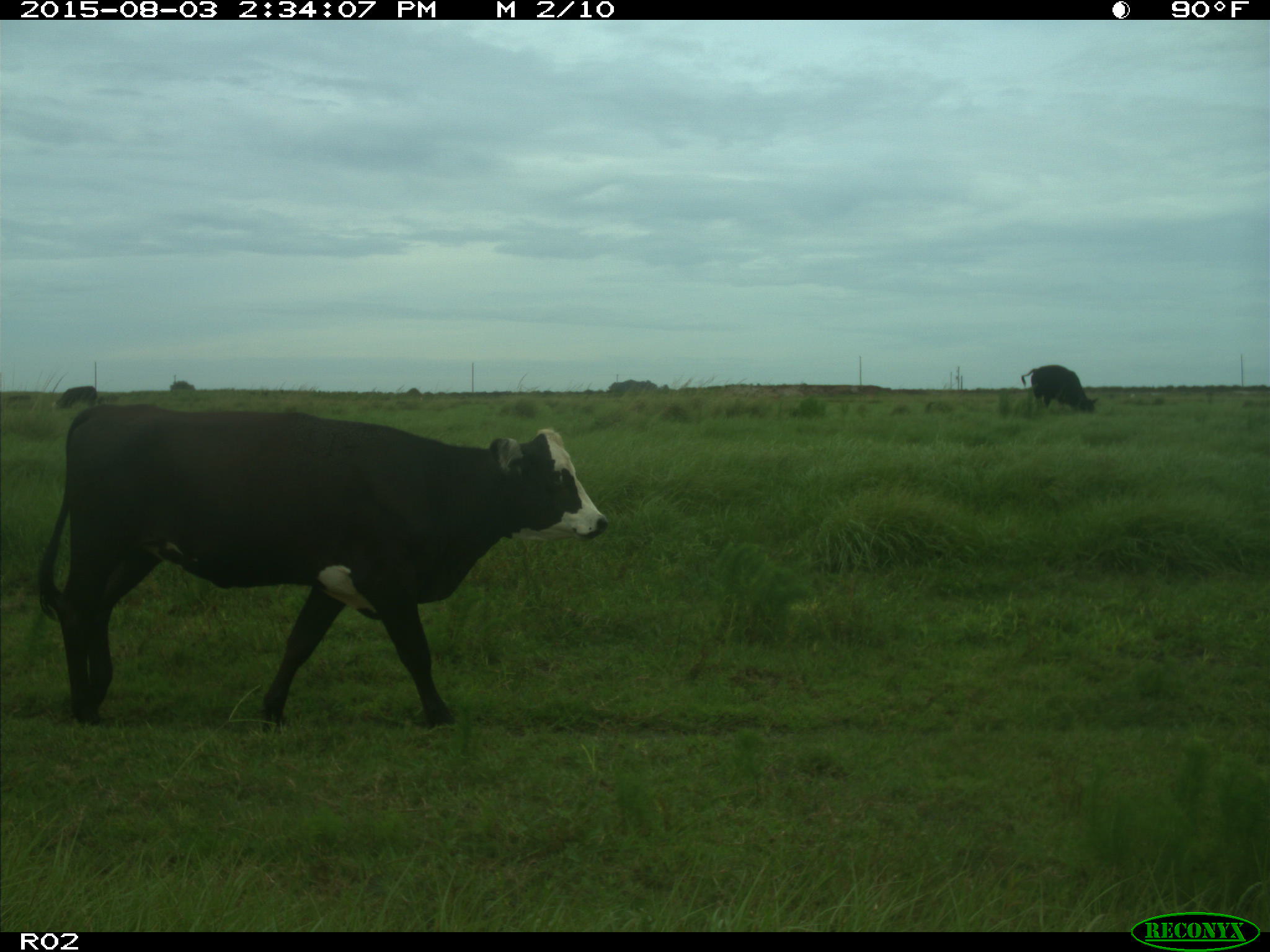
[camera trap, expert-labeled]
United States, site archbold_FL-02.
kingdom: Animalia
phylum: Chordata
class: Mammalia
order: Artiodactyla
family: Bovidae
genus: Bos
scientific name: Bos taurus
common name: domestic cow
Bos taurus (domestic cow).